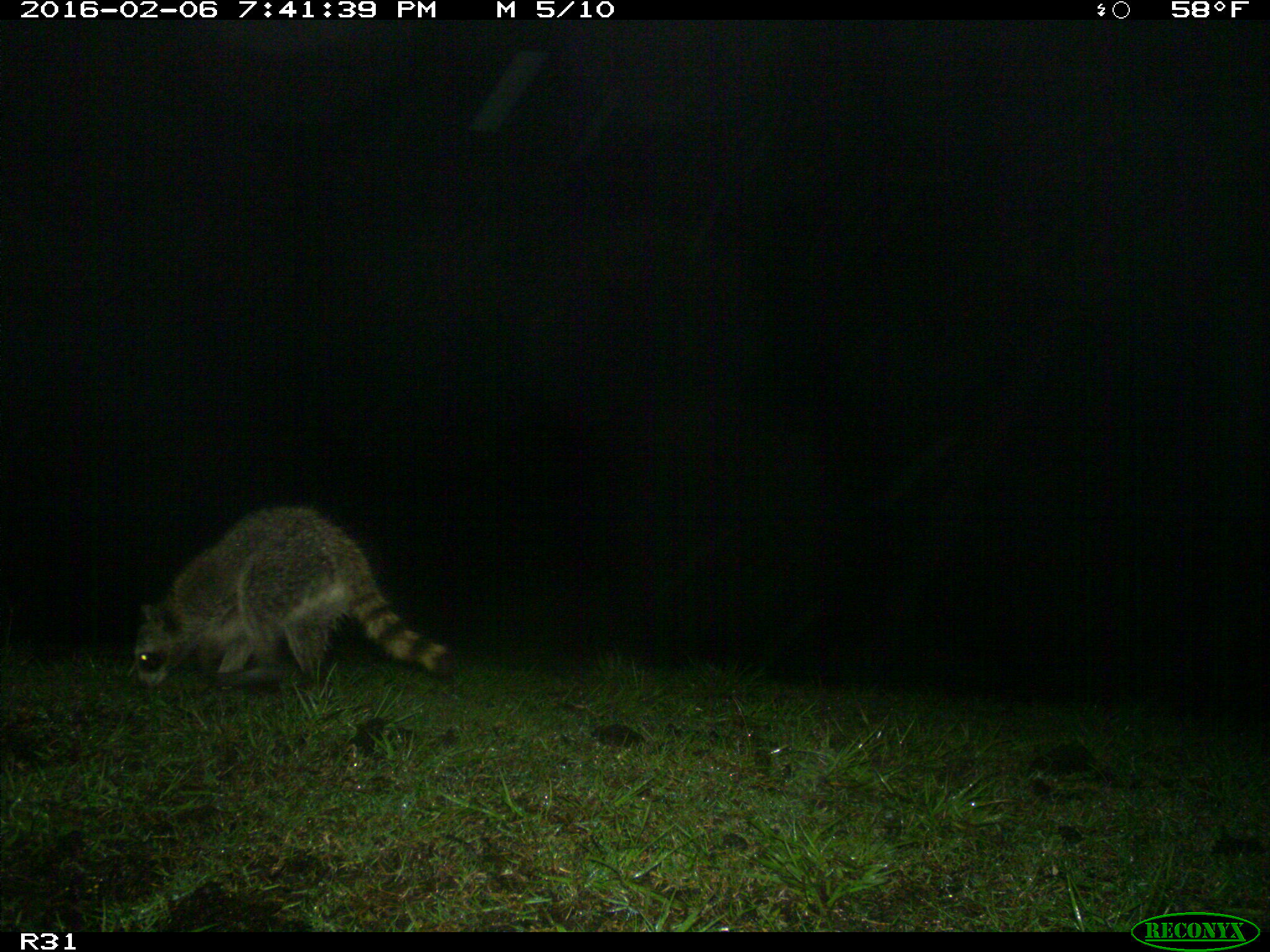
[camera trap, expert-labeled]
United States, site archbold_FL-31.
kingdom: Animalia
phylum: Chordata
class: Mammalia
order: Carnivora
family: Procyonidae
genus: Procyon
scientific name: Procyon lotor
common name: common raccoon